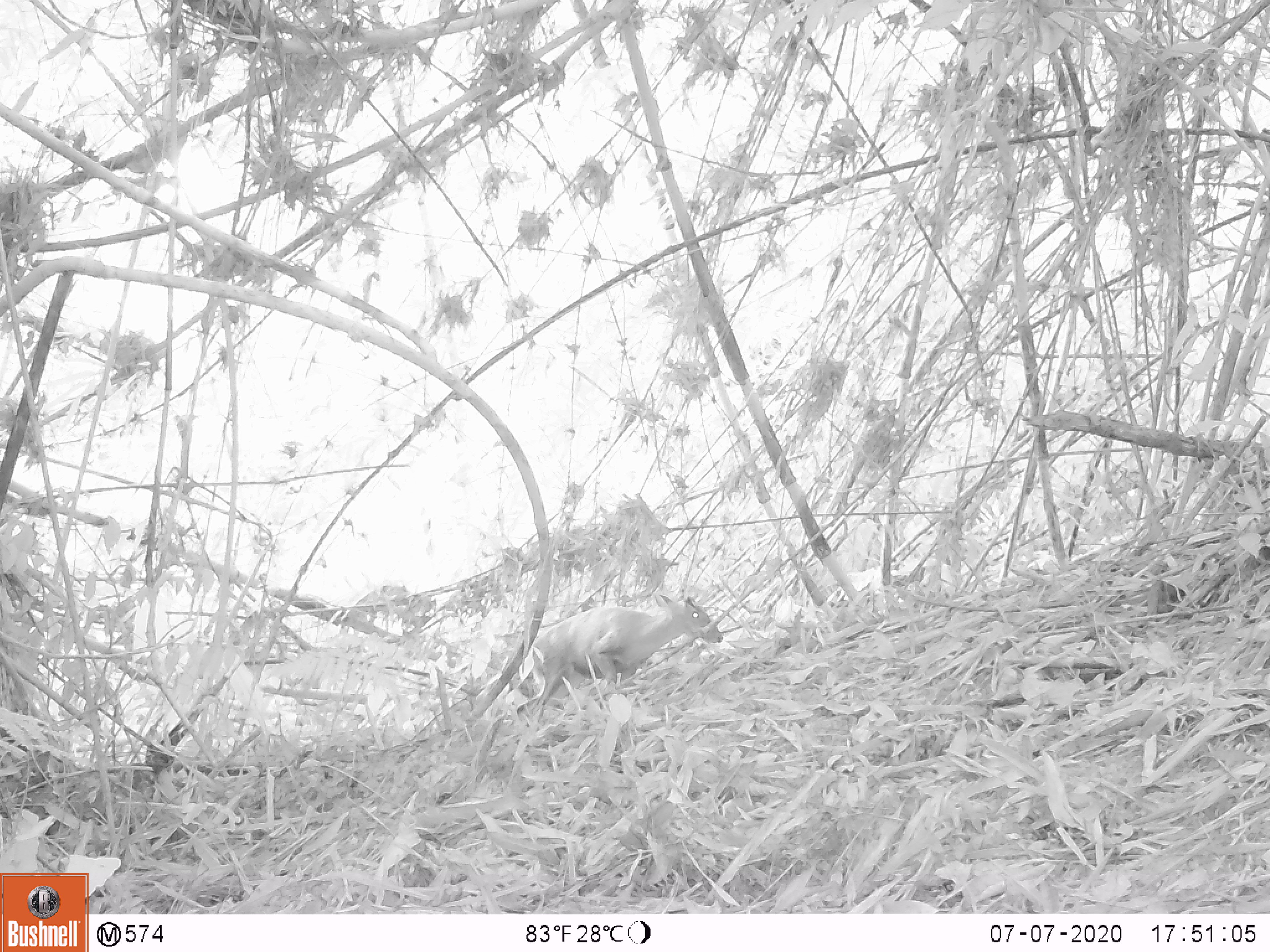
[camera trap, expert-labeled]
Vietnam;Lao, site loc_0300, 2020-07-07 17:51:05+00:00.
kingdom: Animalia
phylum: Chordata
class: Mammalia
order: Artiodactyla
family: Cervidae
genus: Muntiacus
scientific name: Muntiacus rooseveltorum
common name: roosevelt's muntjac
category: roosevelts muntjac group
Roosevelts muntjac group (roosevelt's muntjac) (Muntiacus rooseveltorum). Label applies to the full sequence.